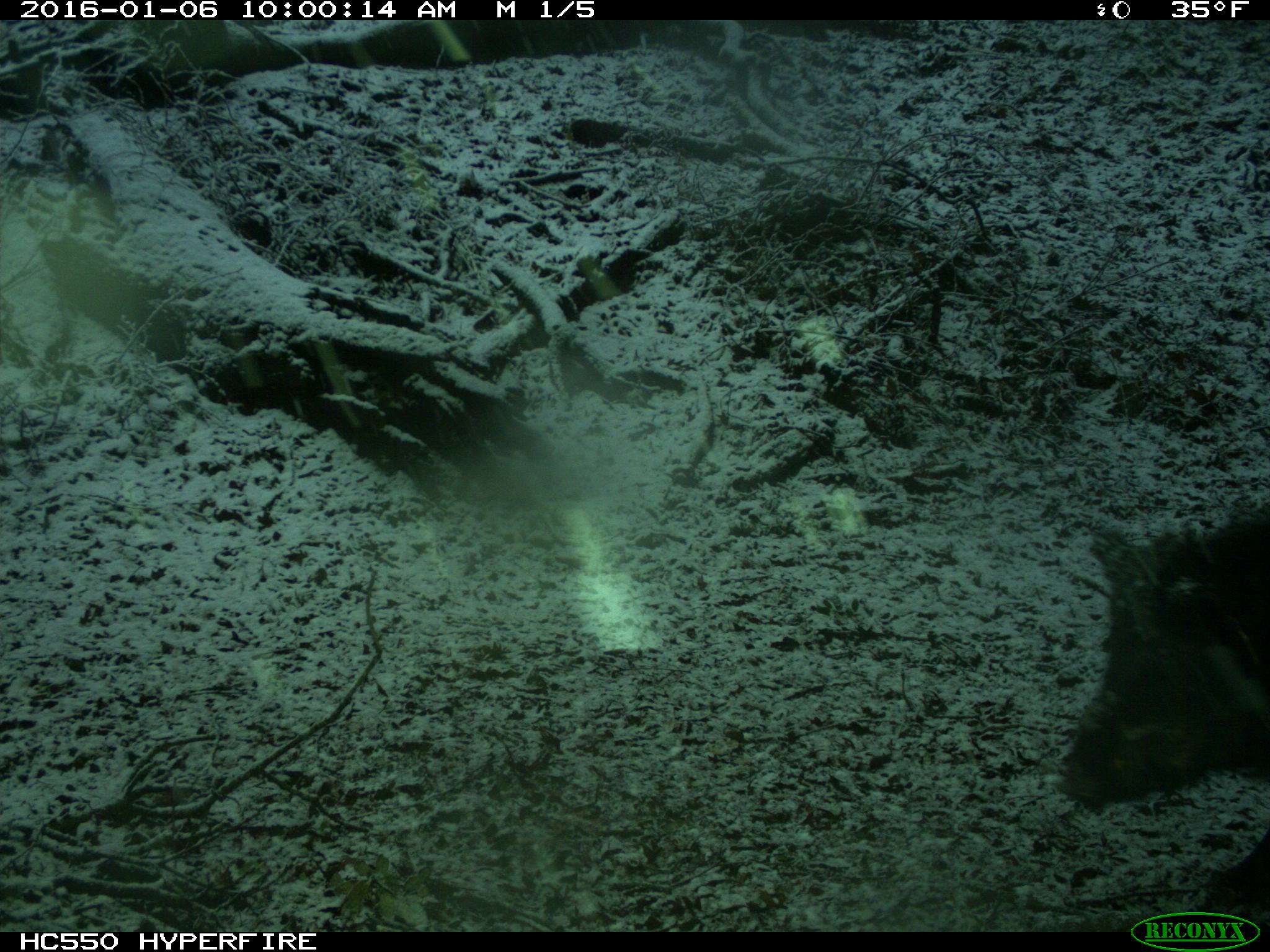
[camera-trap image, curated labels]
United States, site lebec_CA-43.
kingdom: Animalia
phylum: Chordata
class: Mammalia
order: Artiodactyla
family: Suidae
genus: Sus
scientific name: Sus scrofa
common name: wild boar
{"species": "Sus scrofa (wild boar)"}